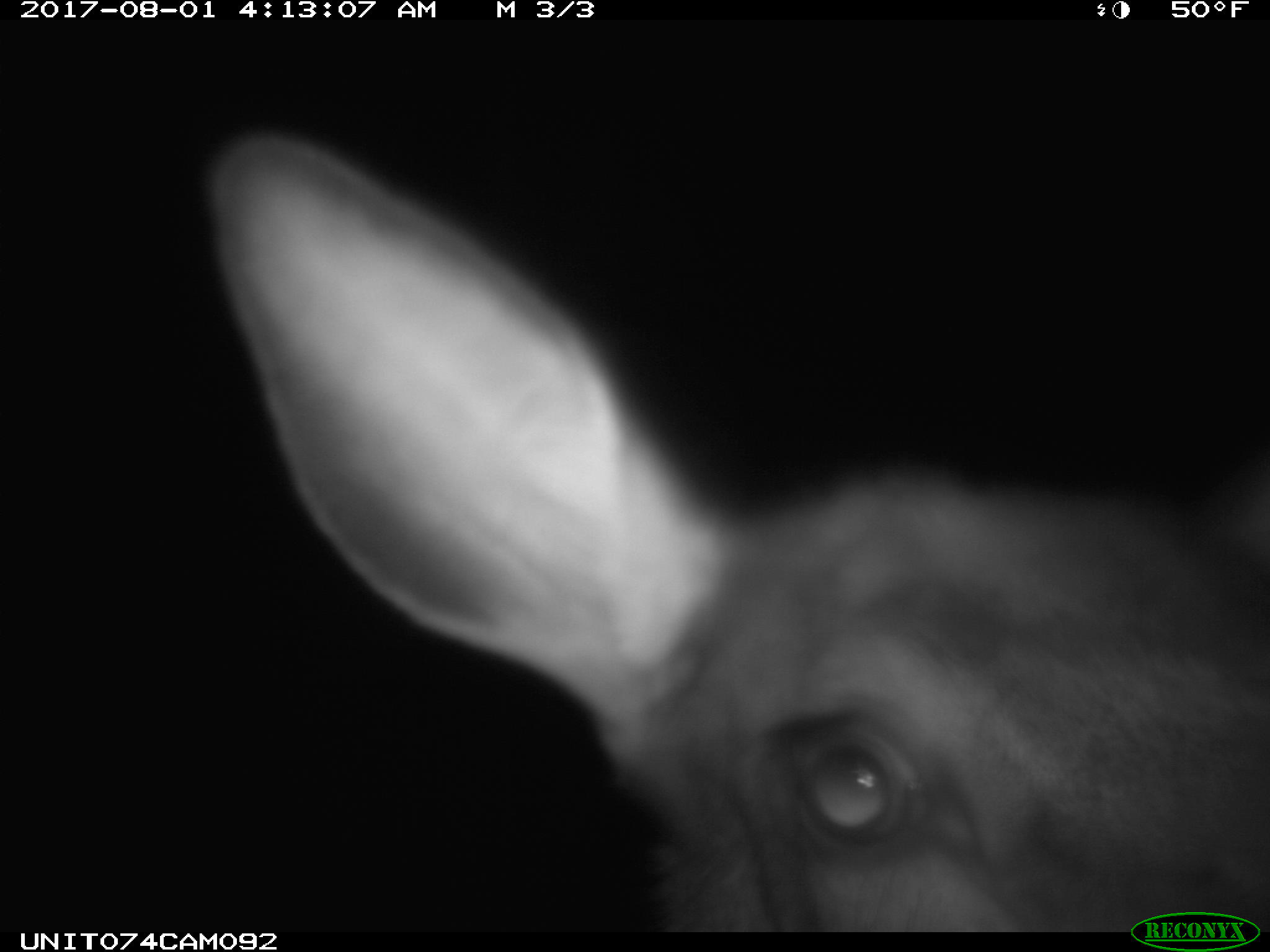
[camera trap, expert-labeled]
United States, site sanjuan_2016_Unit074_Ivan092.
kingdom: Animalia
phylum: Chordata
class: Mammalia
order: Artiodactyla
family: Cervidae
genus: Cervus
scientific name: Cervus elaphus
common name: red deer